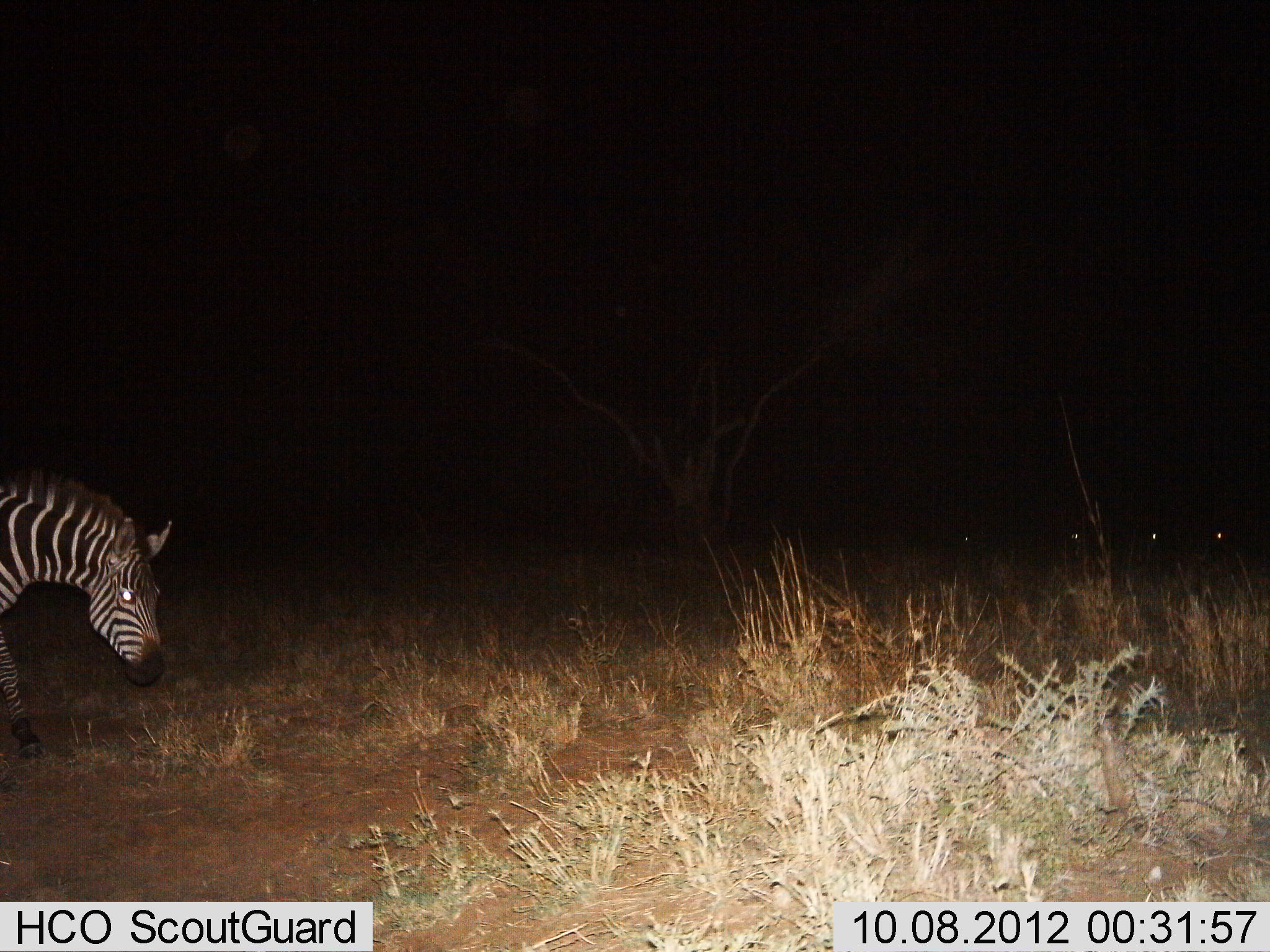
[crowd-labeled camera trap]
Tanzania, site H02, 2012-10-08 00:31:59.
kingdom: Animalia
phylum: Chordata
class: Mammalia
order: Perissodactyla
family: Equidae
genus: Equus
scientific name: Equus quagga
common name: plains zebra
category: zebra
Zebra (plains zebra) (Equus quagga), count 1. Behavior (volunteer vote fractions): standing 60%, resting 0%, moving 50%, interacting 0%. Young present (vote fraction): 0%. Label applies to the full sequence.